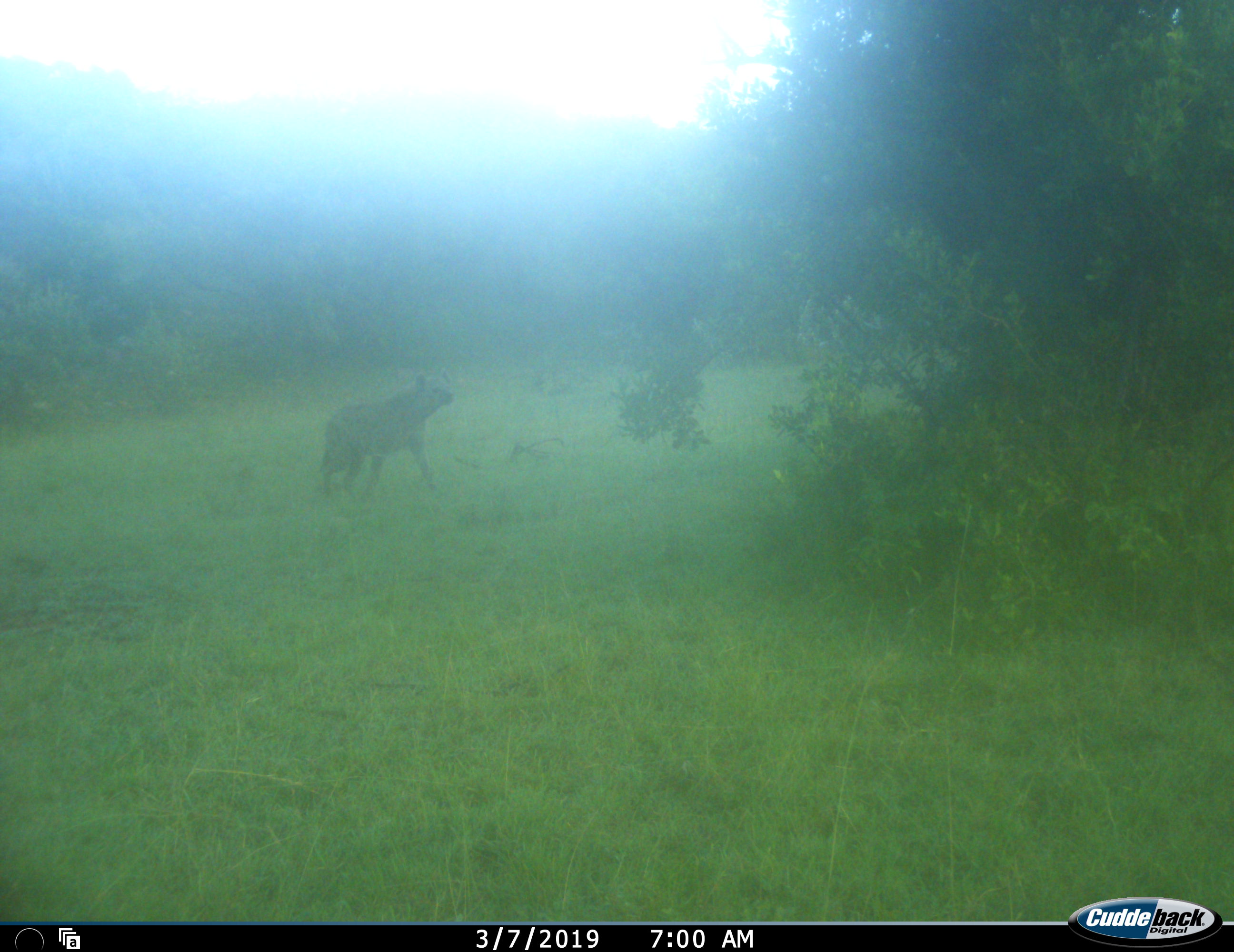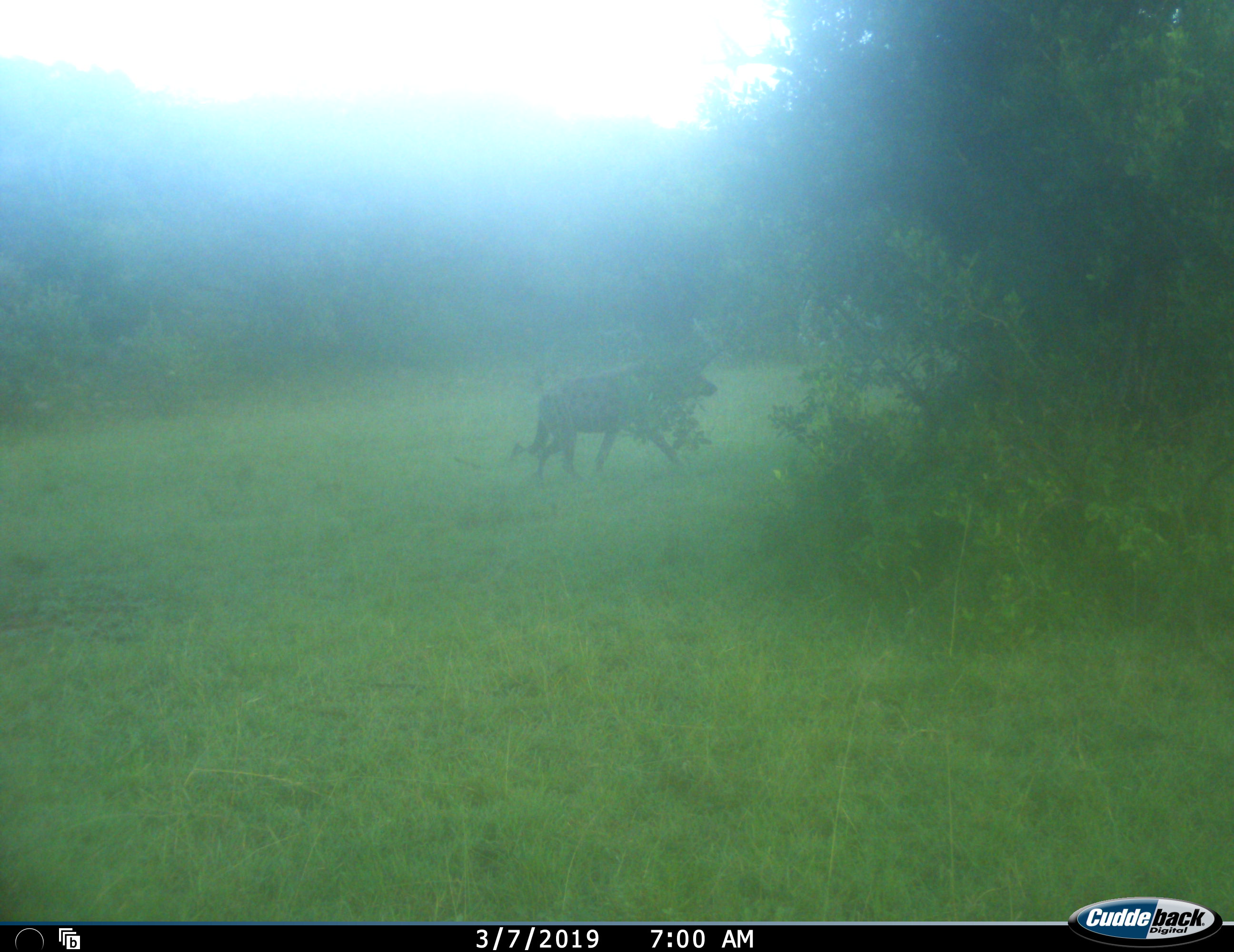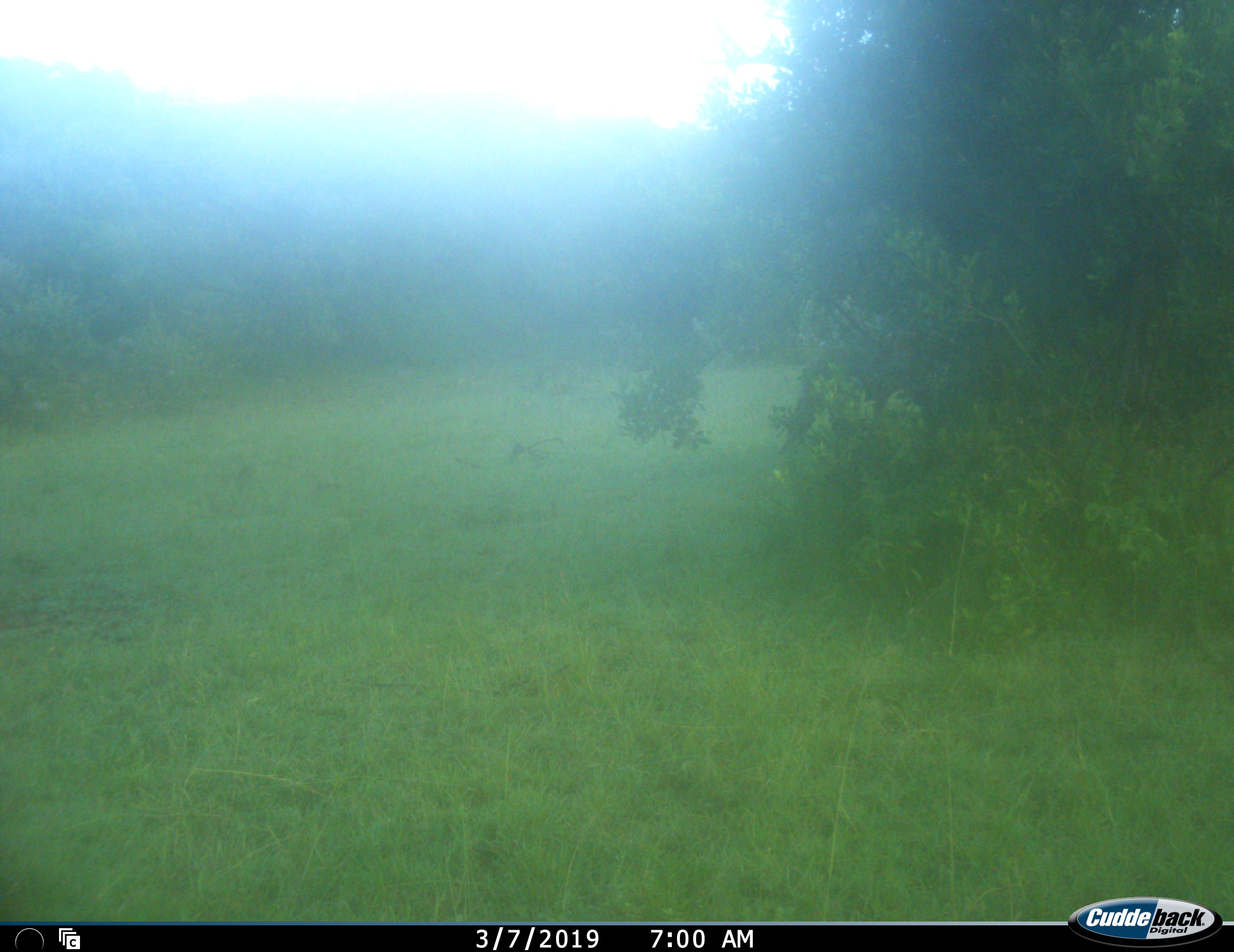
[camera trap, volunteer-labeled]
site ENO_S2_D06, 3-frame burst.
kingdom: Animalia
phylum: Chordata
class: Mammalia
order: Carnivora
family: Hyaenidae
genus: Crocuta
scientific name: Crocuta crocuta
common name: spotted hyena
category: hyenaspotted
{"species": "hyenaspotted (spotted hyena) (Crocuta crocuta)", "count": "1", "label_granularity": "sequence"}